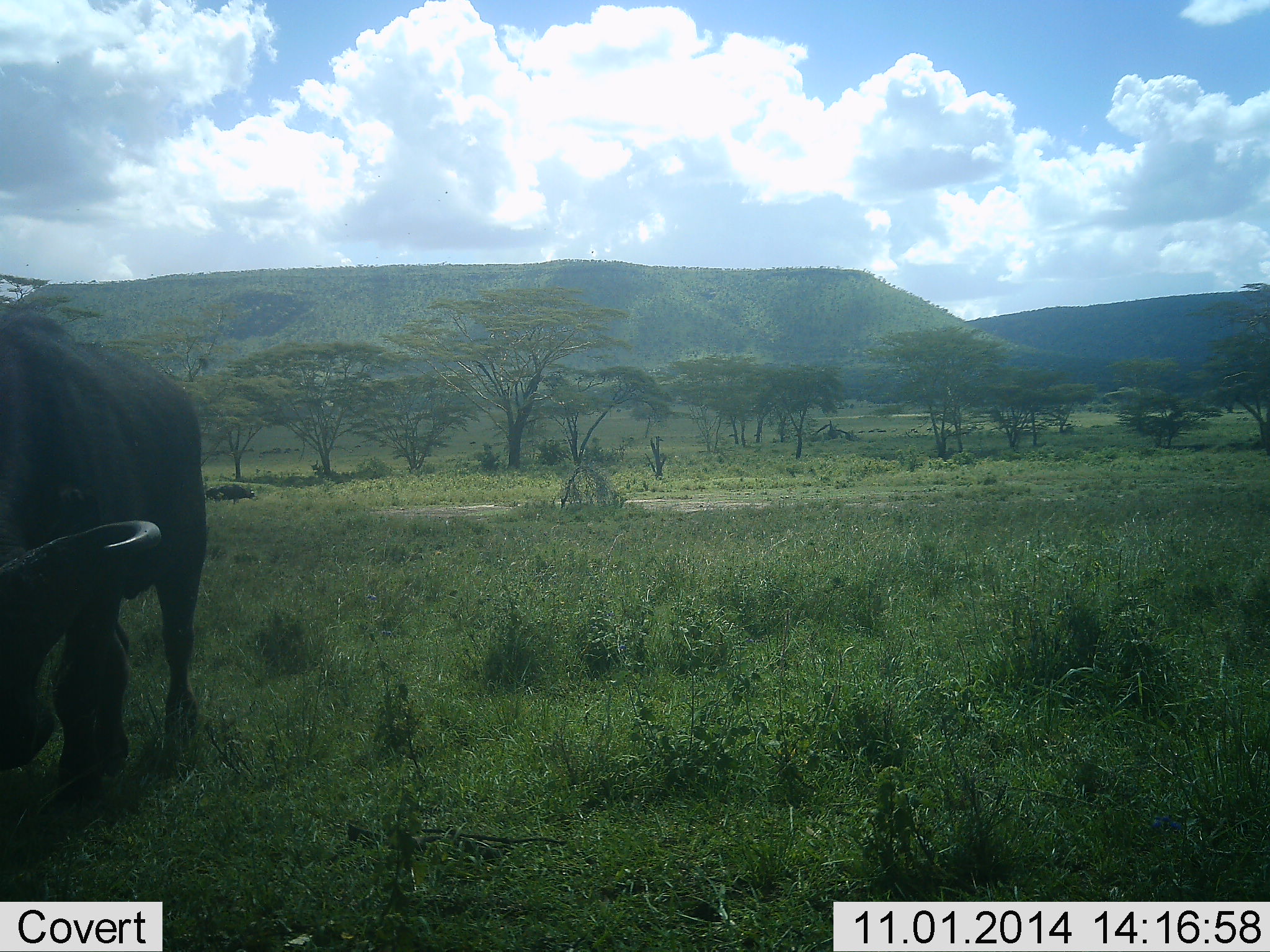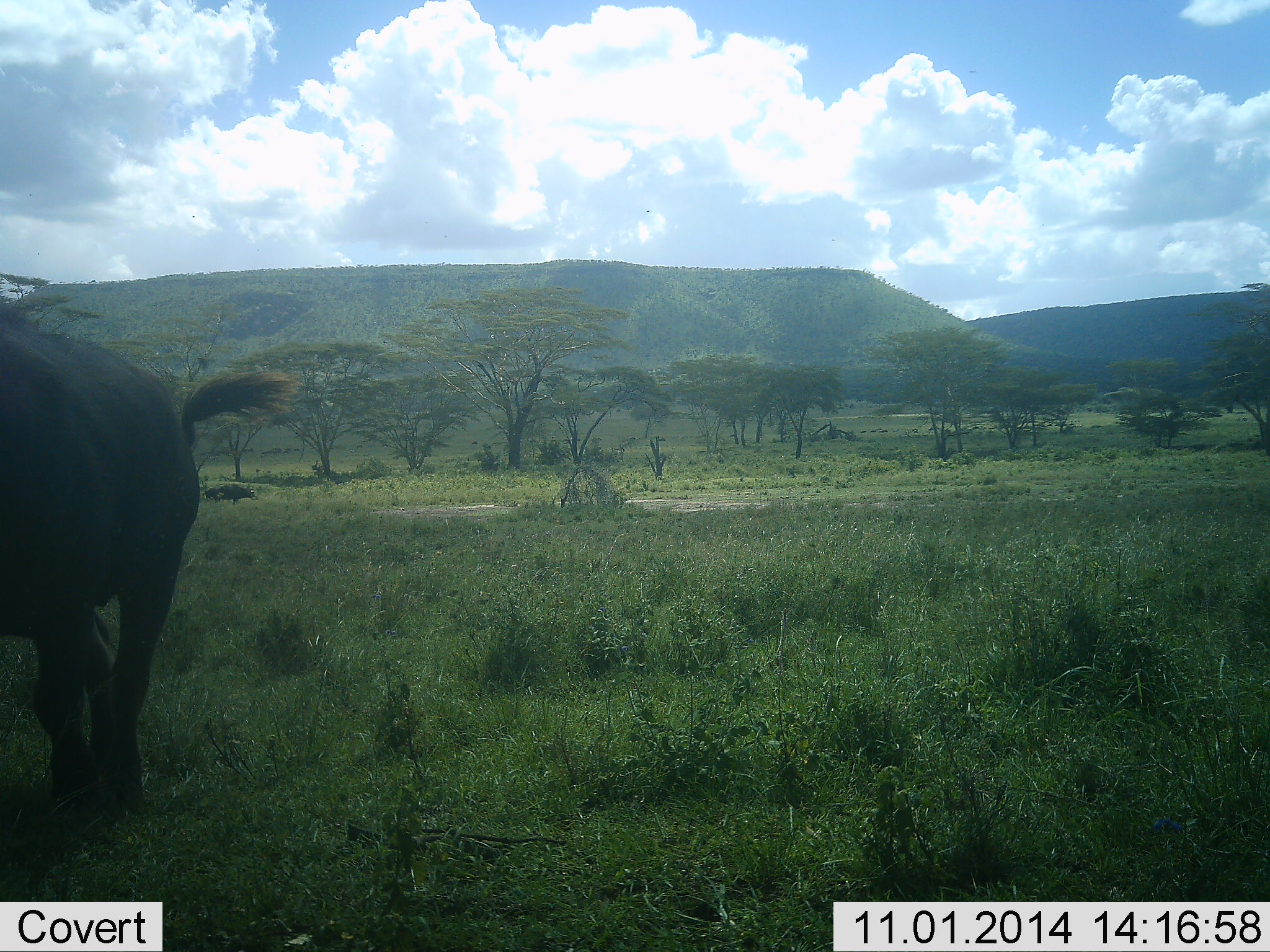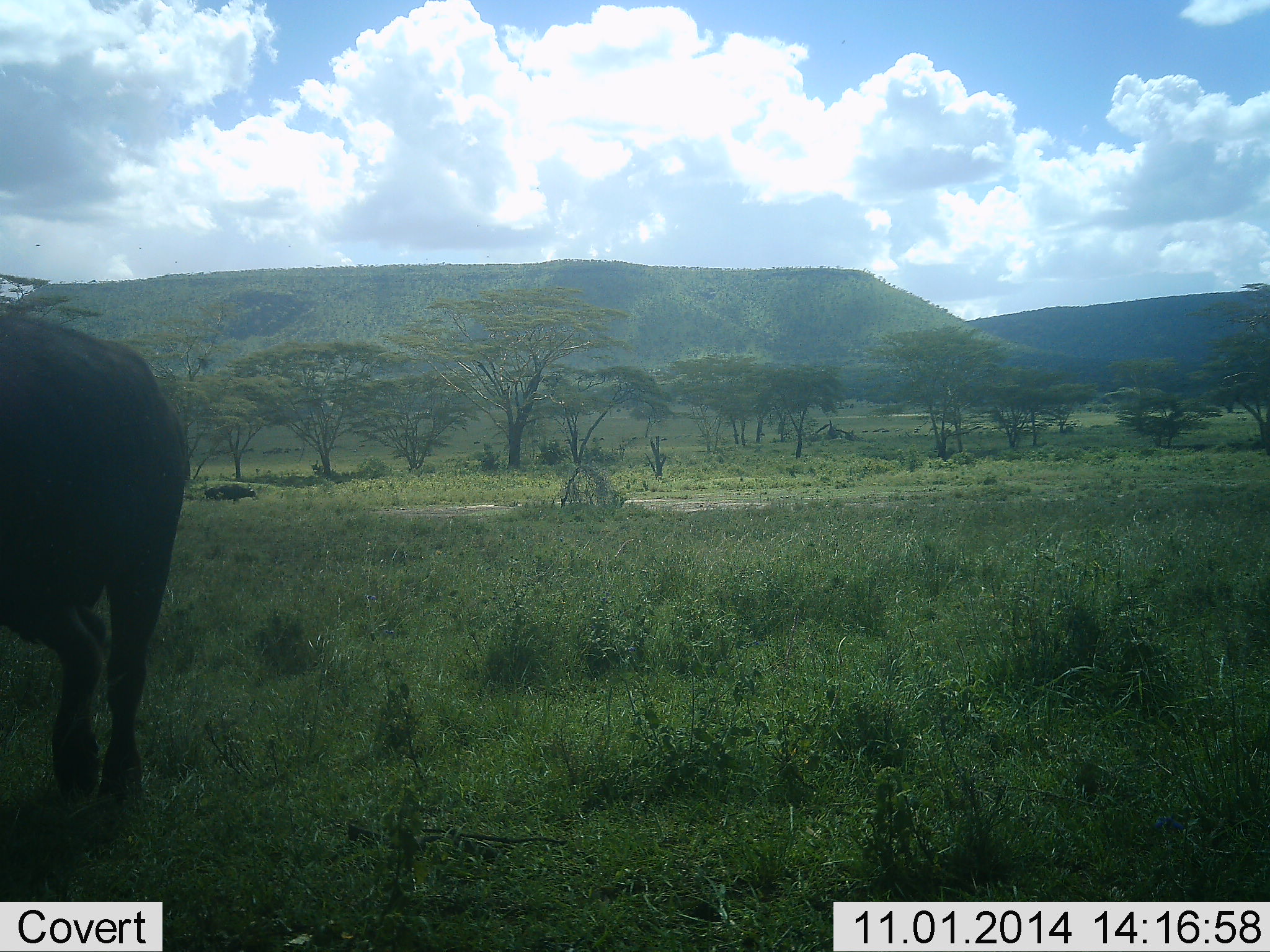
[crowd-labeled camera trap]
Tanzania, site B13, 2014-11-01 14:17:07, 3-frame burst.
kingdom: Animalia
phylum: Chordata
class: Mammalia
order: Artiodactyla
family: Bovidae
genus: Syncerus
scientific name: Syncerus caffer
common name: cape buffalo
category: buffalo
Buffalo (cape buffalo) (Syncerus caffer), count 1. Behavior (volunteer vote fractions): standing 50%, resting 0%, moving 30%, interacting 0%. Young present (vote fraction): 0%. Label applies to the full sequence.